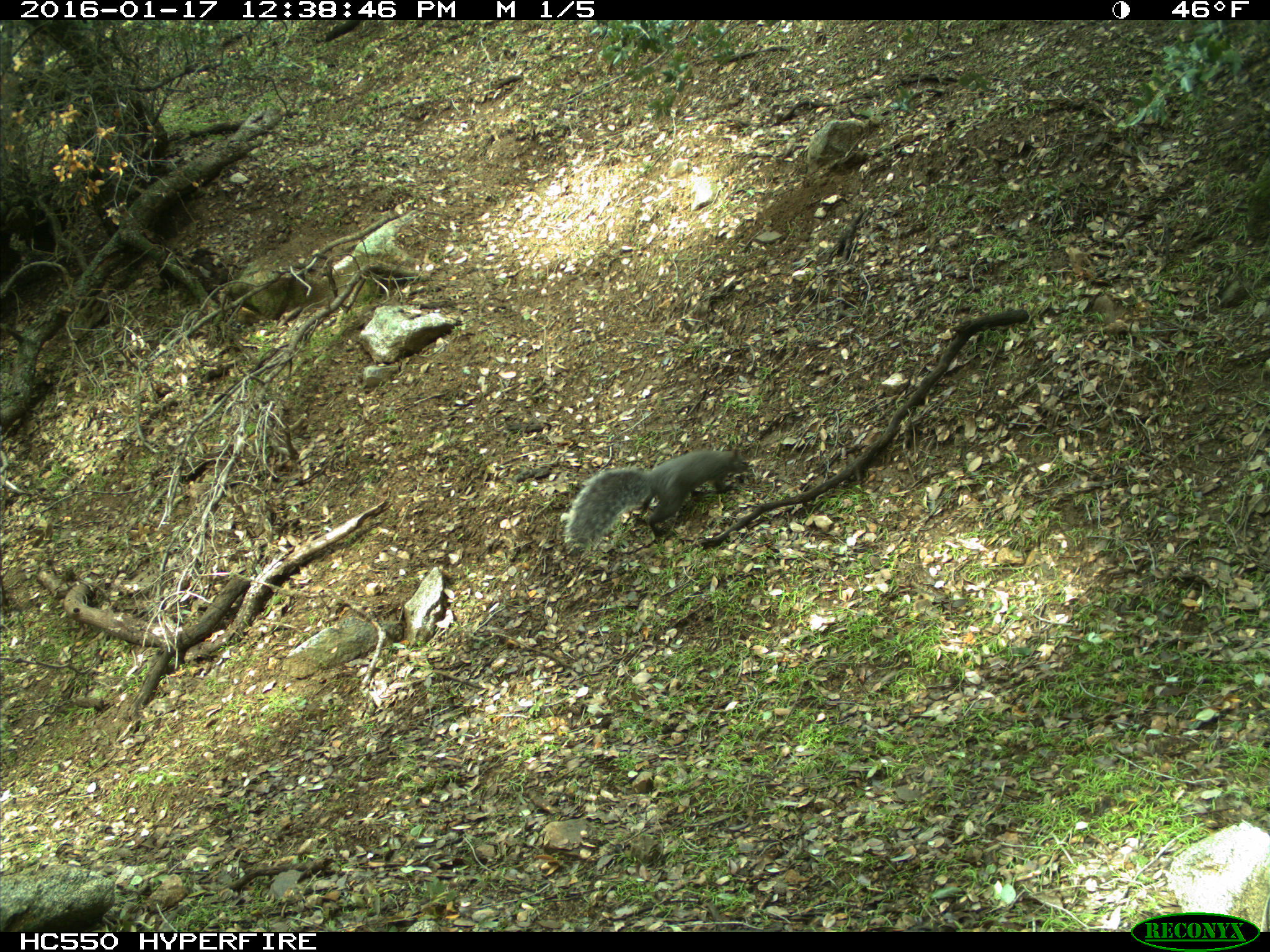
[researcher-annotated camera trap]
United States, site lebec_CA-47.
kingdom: Animalia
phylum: Chordata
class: Mammalia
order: Rodentia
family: Sciuridae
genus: Sciurus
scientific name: Sciurus carolinensis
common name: eastern gray squirrel